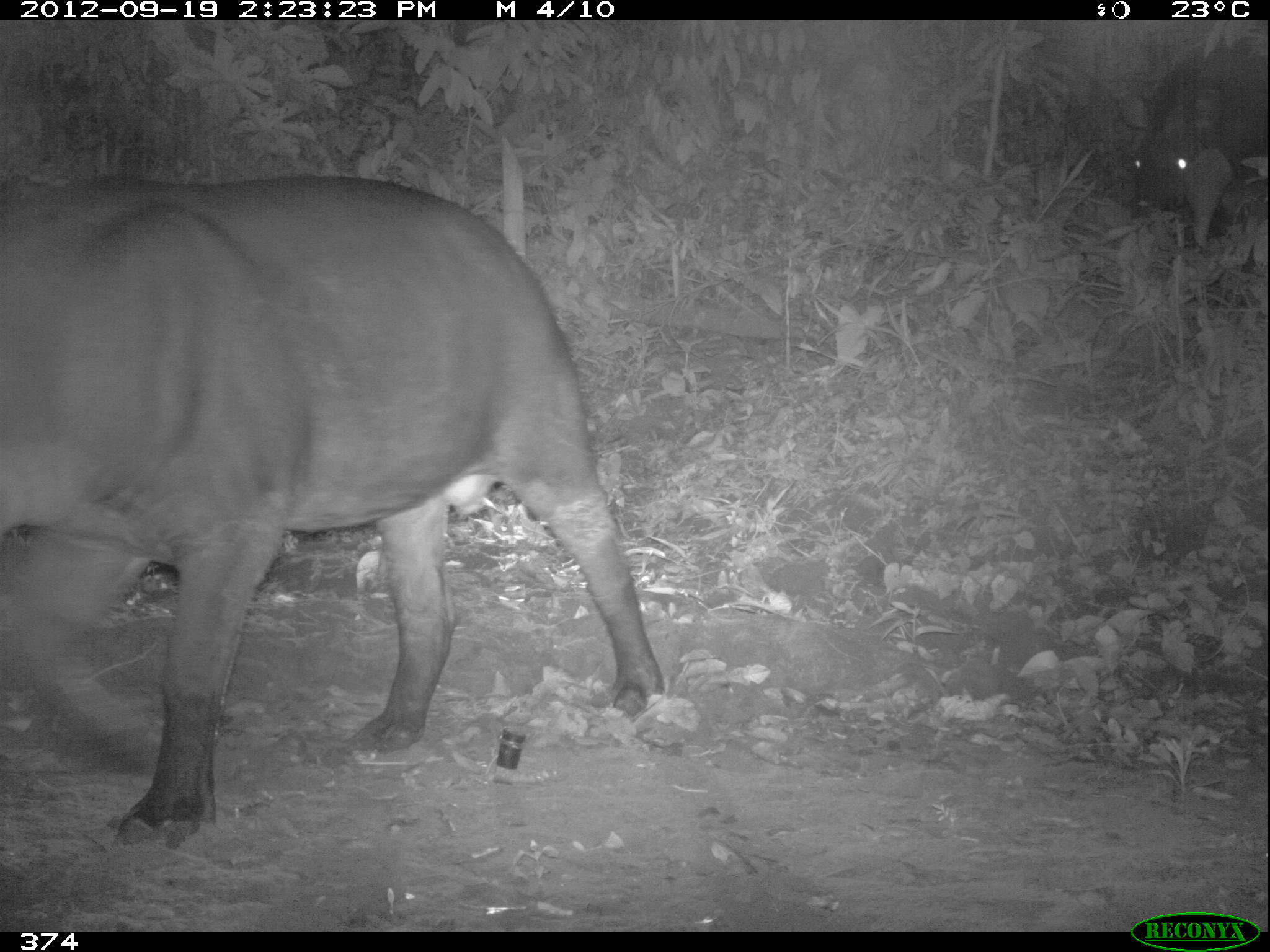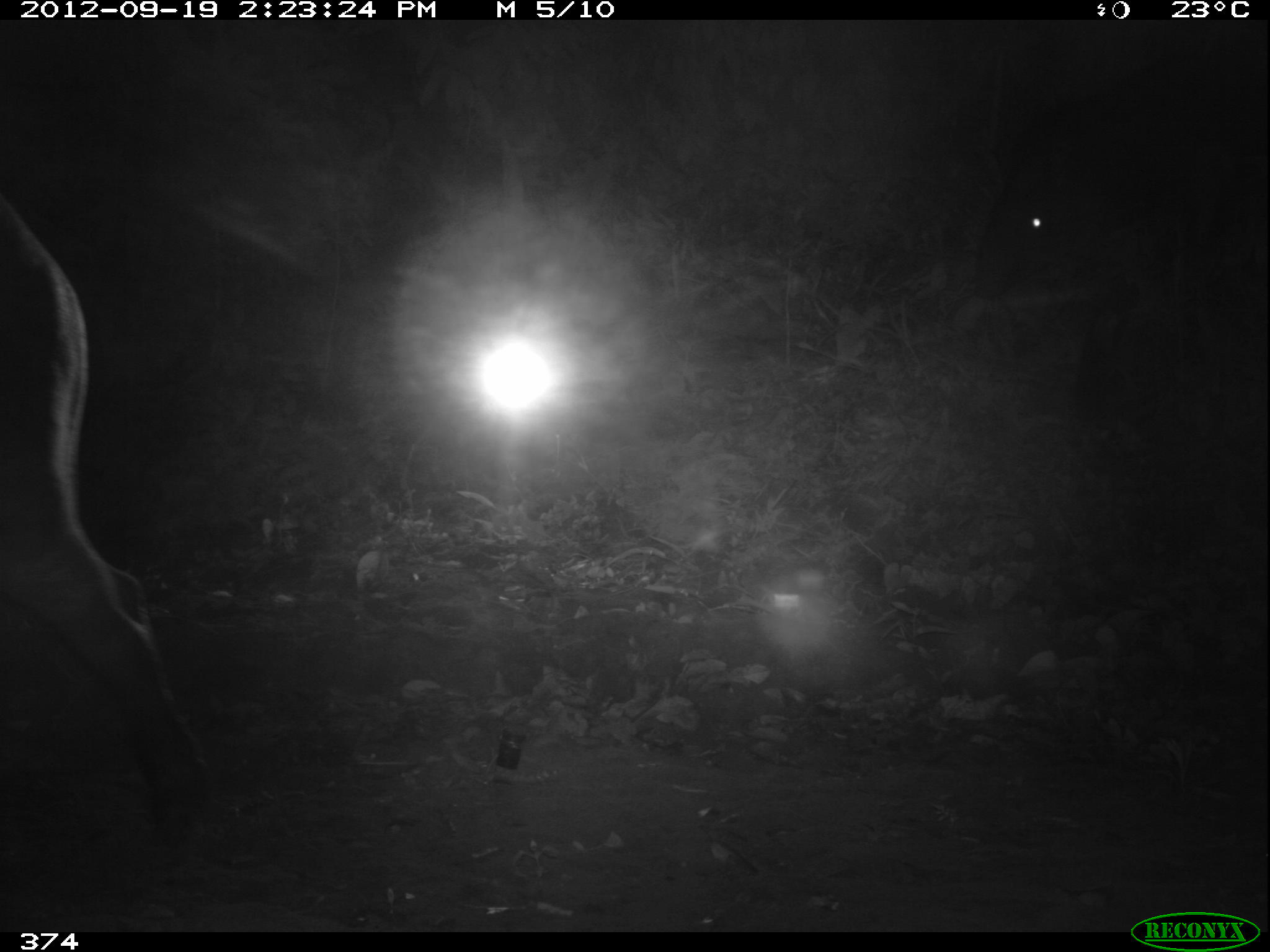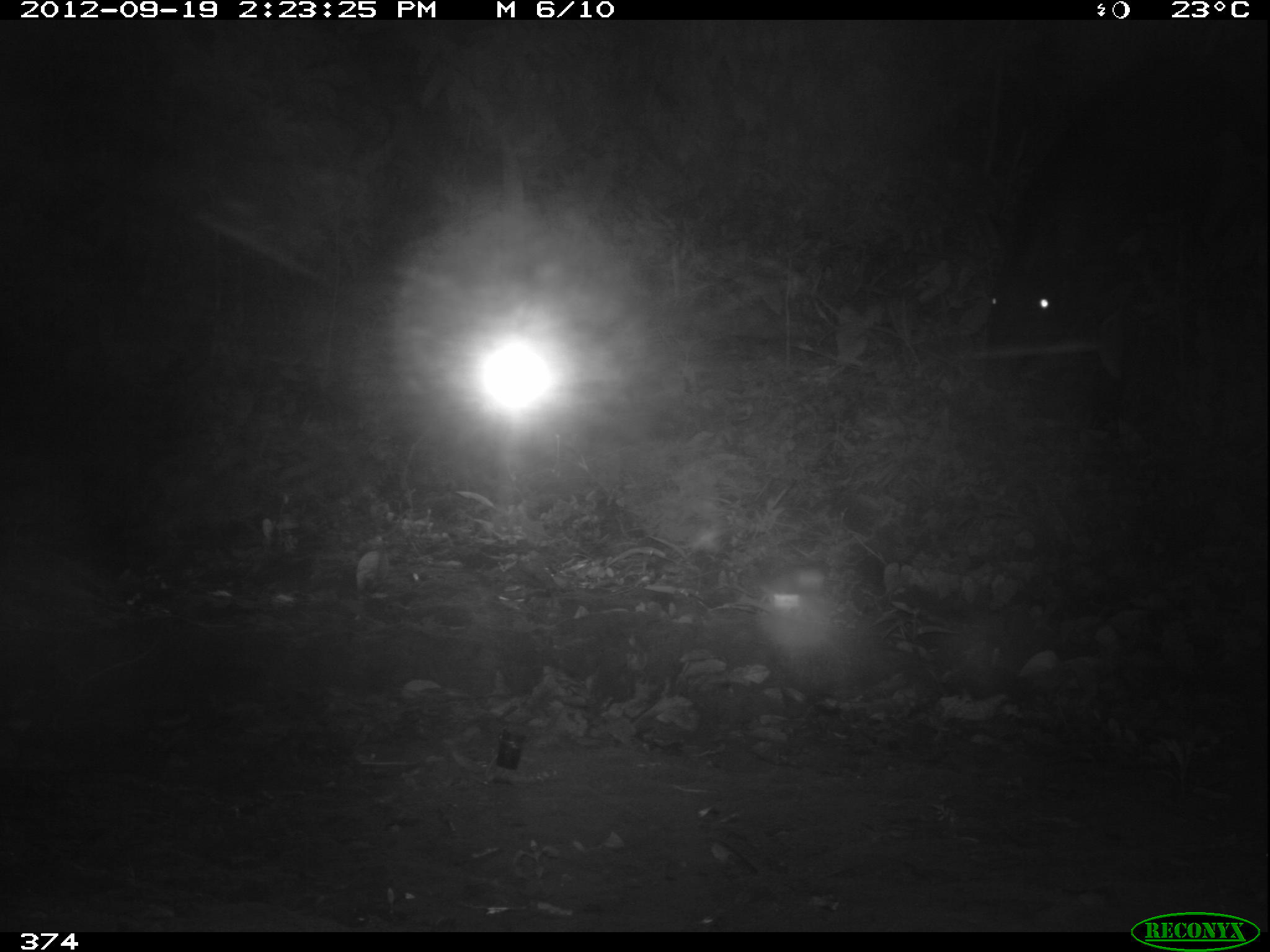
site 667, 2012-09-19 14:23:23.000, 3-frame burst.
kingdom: Animalia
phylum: Chordata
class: Mammalia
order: Perissodactyla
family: Tapiridae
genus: Tapirus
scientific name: Tapirus terrestris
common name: south american tapir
Tapirus terrestris (south american tapir).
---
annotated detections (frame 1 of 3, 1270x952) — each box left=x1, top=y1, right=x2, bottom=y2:
tapirus terrestris: left=0, top=175, right=661, bottom=843; left=1134, top=35, right=1270, bottom=205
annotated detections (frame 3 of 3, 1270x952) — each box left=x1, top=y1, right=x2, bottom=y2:
tapirus terrestris: left=976, top=48, right=1270, bottom=446